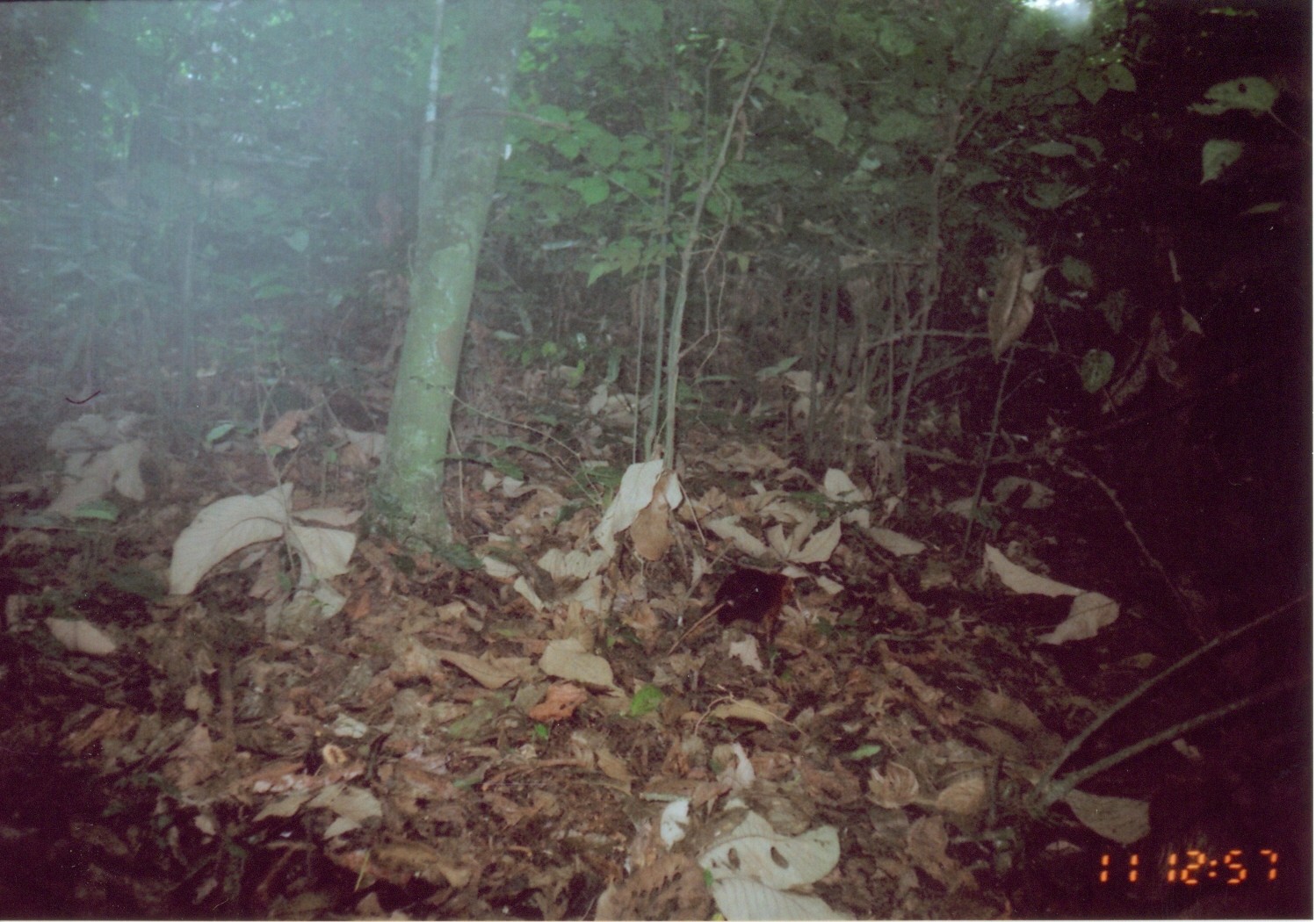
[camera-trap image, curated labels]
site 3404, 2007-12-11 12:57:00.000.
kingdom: Animalia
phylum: Chordata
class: Mammalia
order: Macroscelidea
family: Macroscelididae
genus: Rhynchocyon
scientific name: Rhynchocyon petersi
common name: black-and-rufous sengi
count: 1